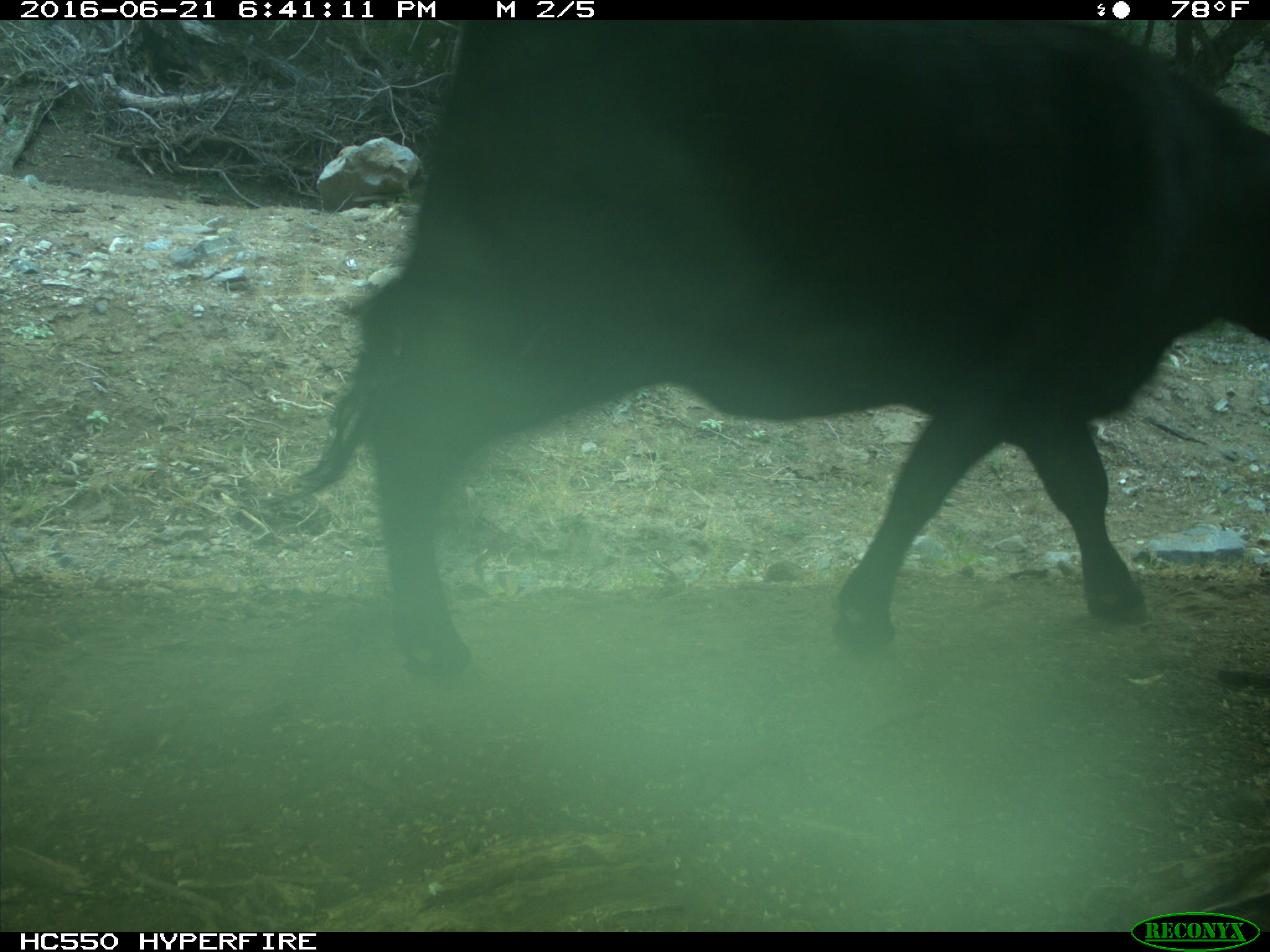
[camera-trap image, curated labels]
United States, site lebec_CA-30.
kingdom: Animalia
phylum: Chordata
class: Mammalia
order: Artiodactyla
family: Bovidae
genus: Bos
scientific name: Bos taurus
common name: domestic cow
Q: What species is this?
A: Bos taurus (domestic cow).